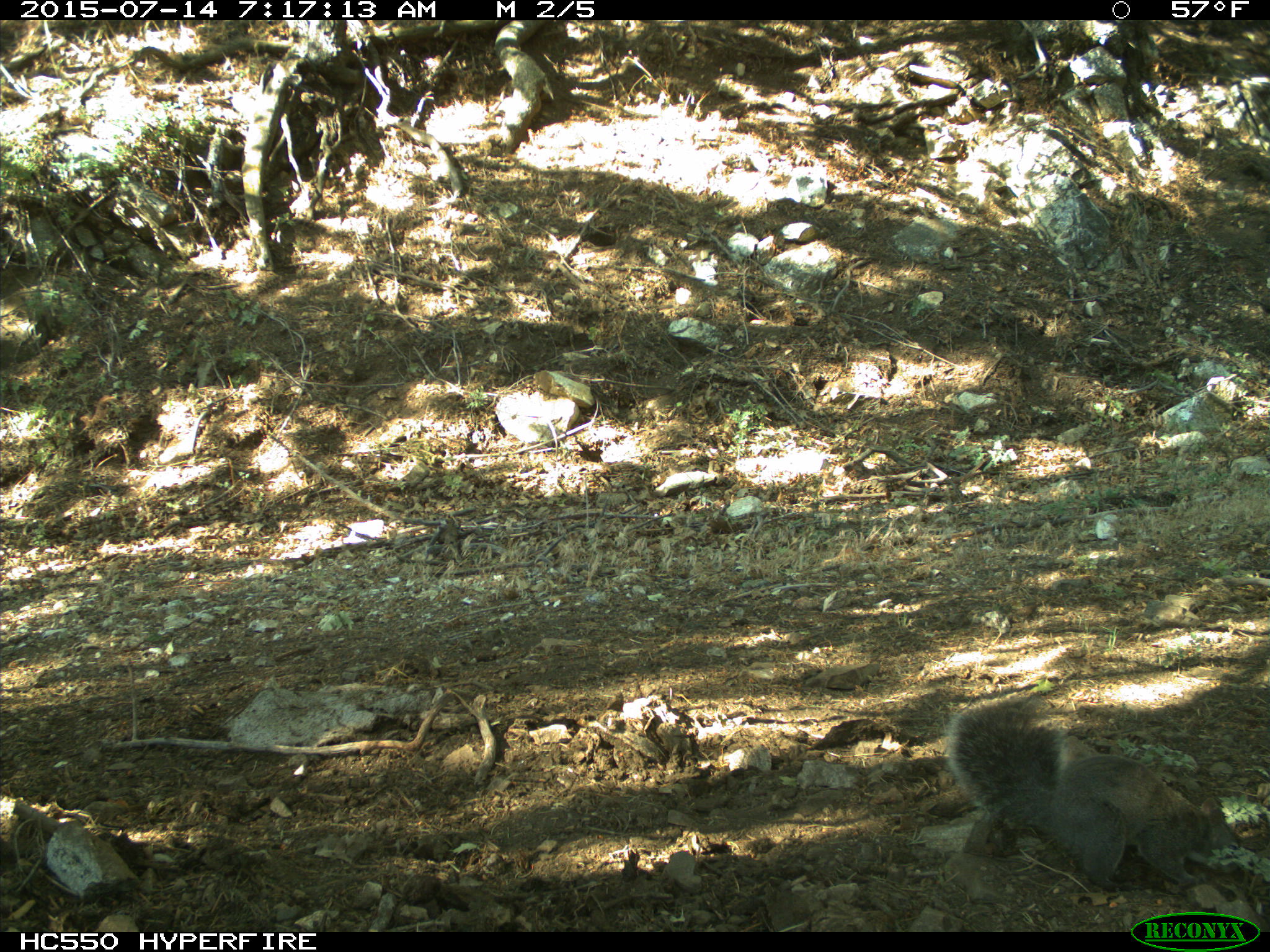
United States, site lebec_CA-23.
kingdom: Animalia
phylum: Chordata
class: Mammalia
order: Rodentia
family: Sciuridae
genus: Sciurus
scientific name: Sciurus carolinensis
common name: eastern gray squirrel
Sciurus carolinensis (eastern gray squirrel).